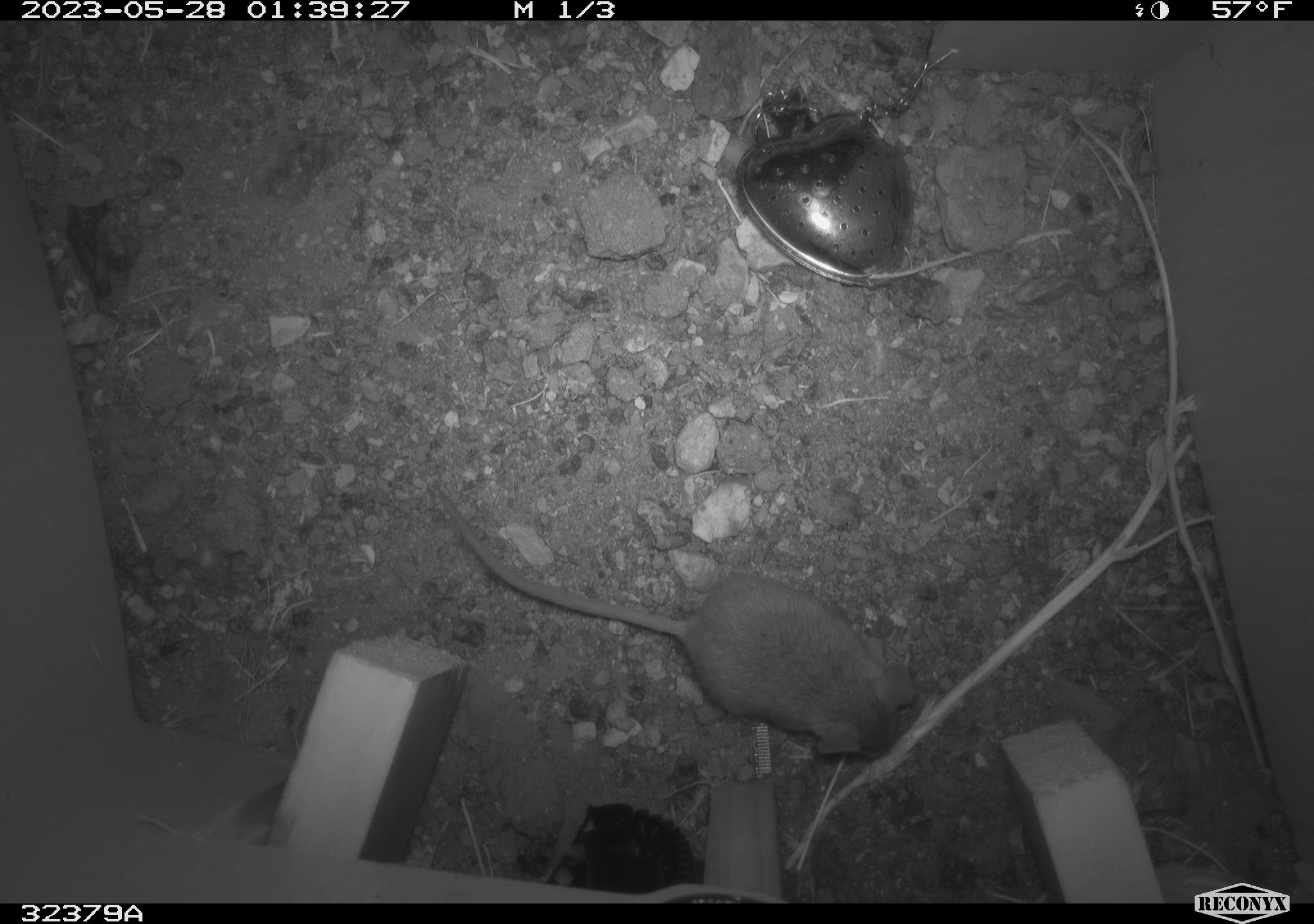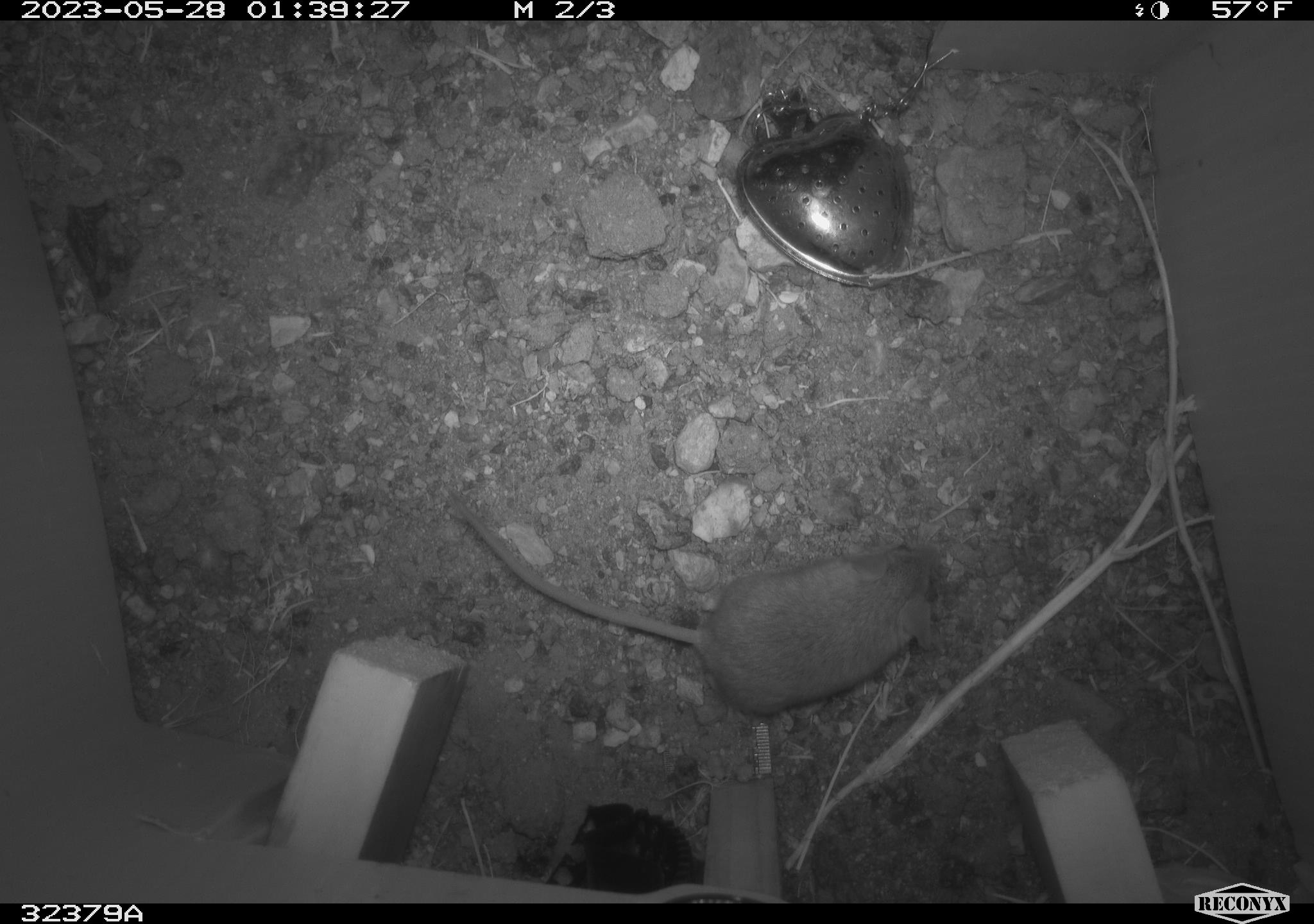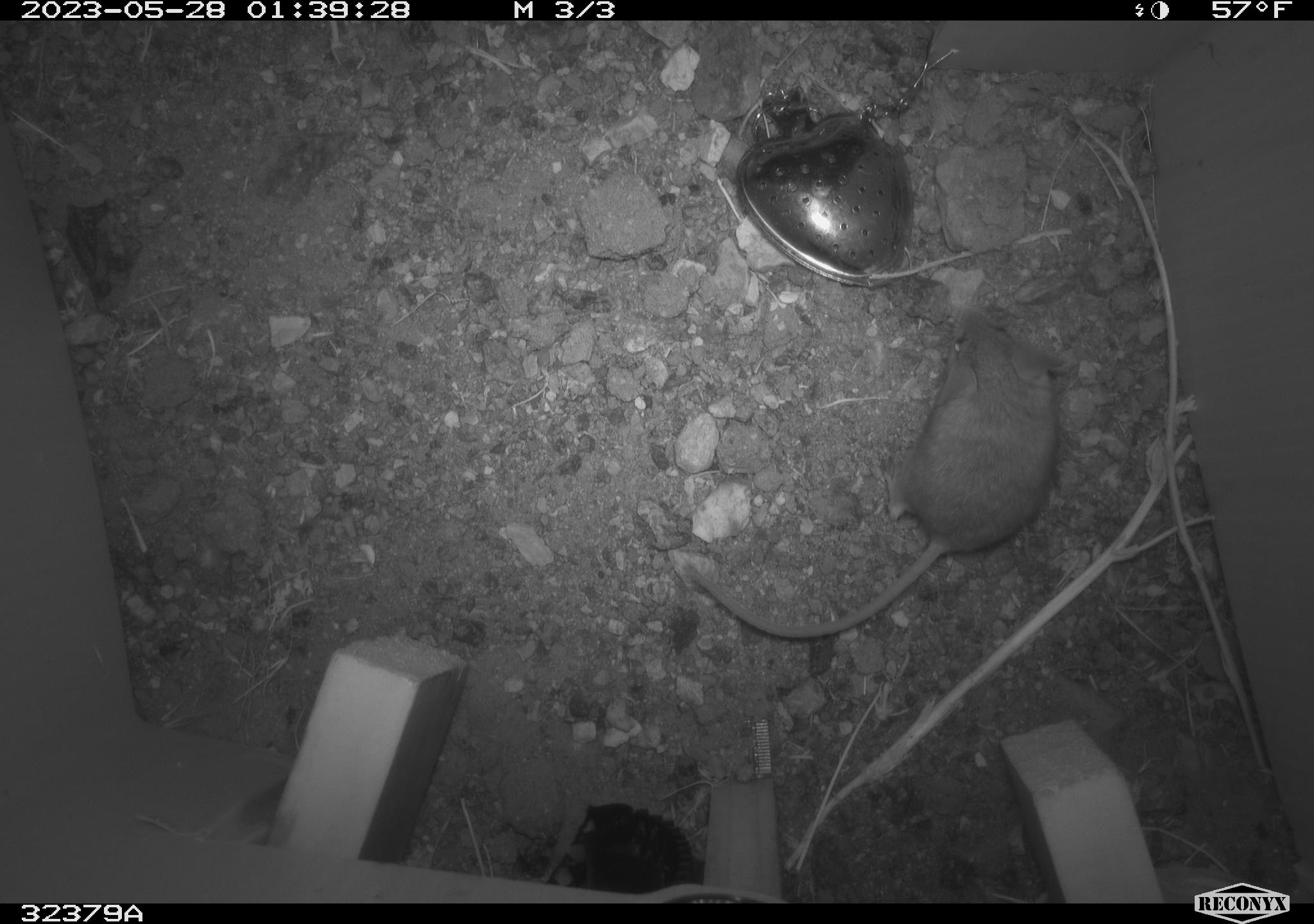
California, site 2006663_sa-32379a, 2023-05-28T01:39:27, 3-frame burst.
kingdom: Animalia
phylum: Chordata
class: Mammalia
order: Rodentia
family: Cricetidae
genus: Peromyscus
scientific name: Peromyscus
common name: deer mice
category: peromyscus species